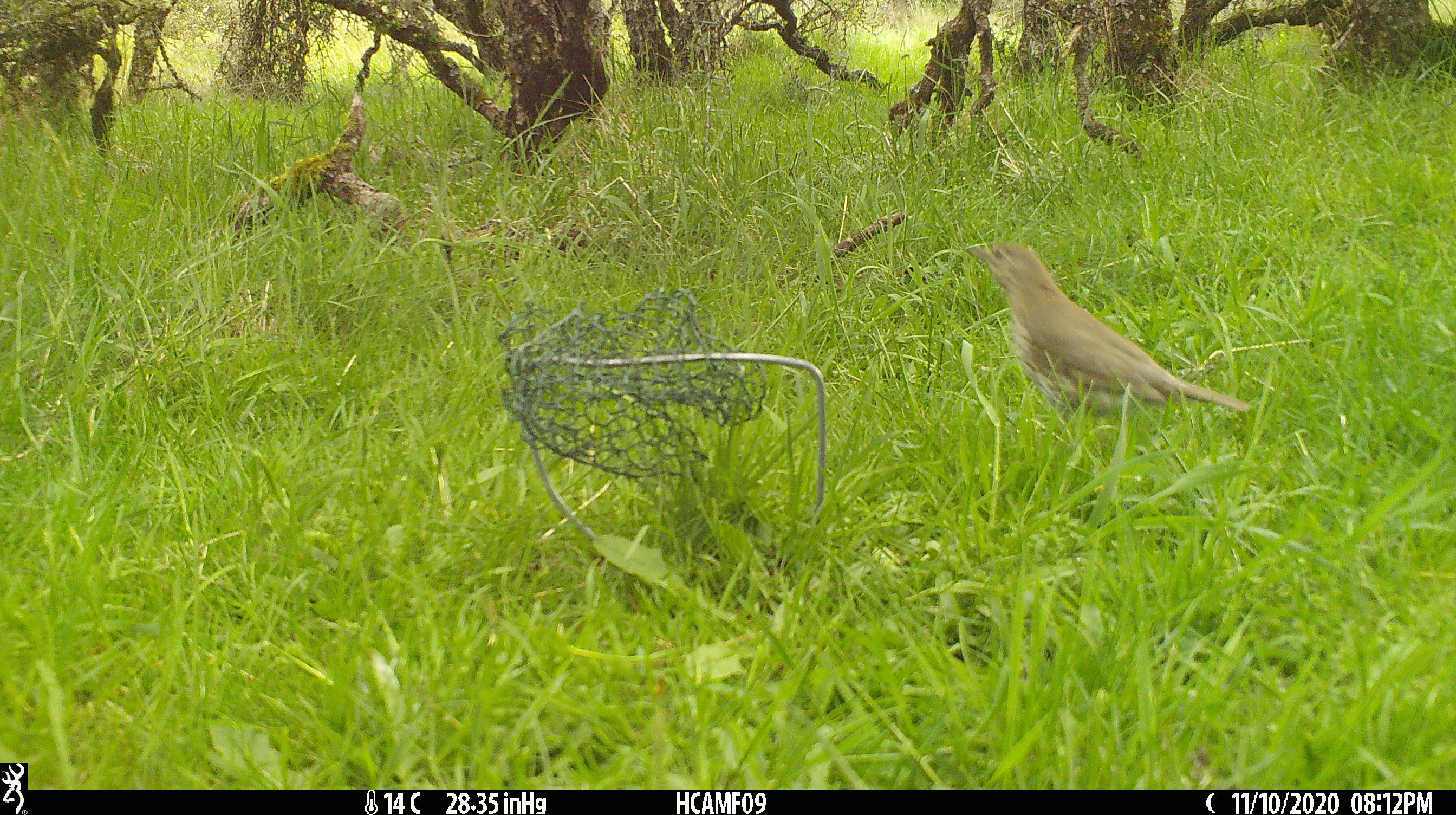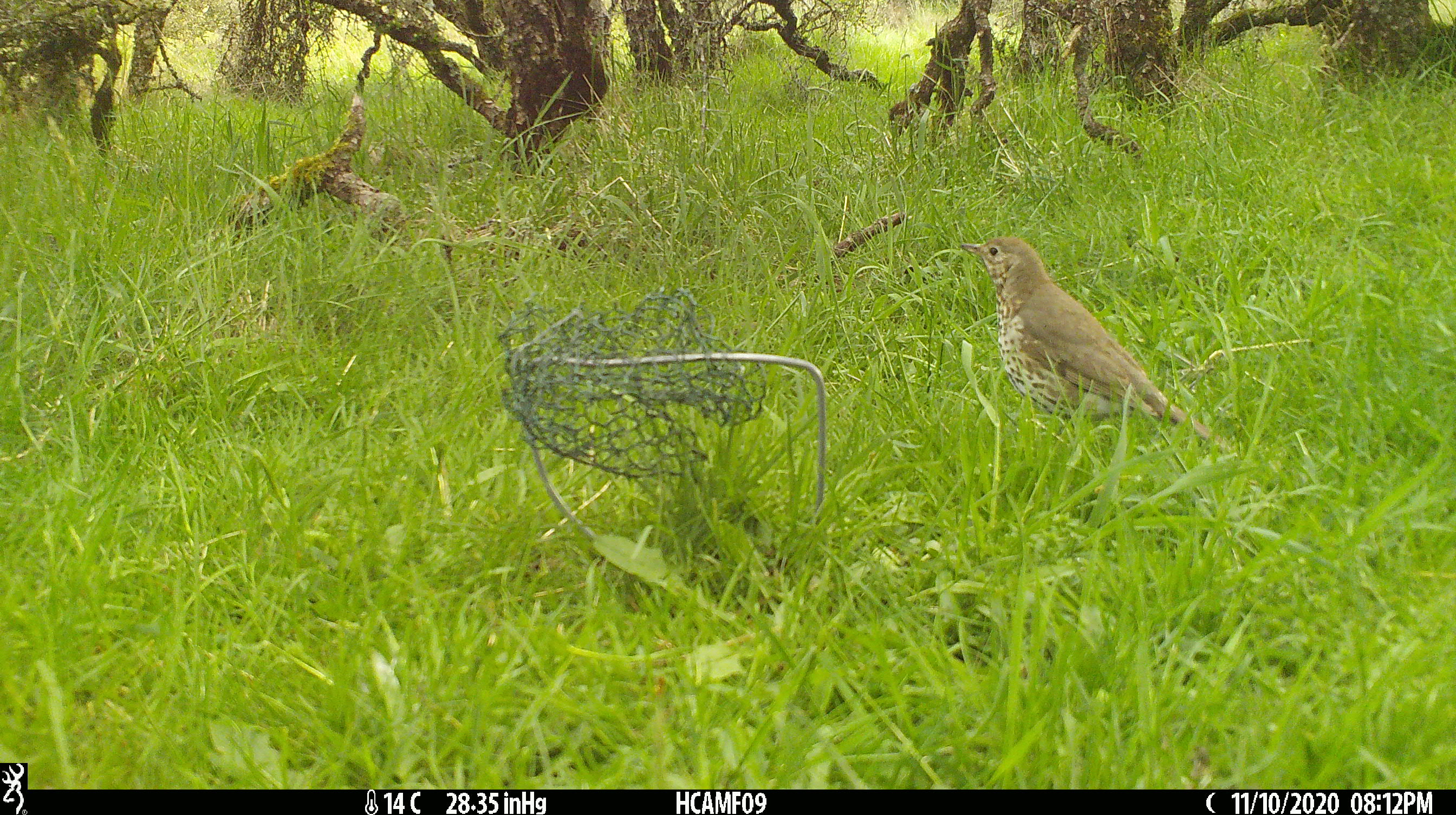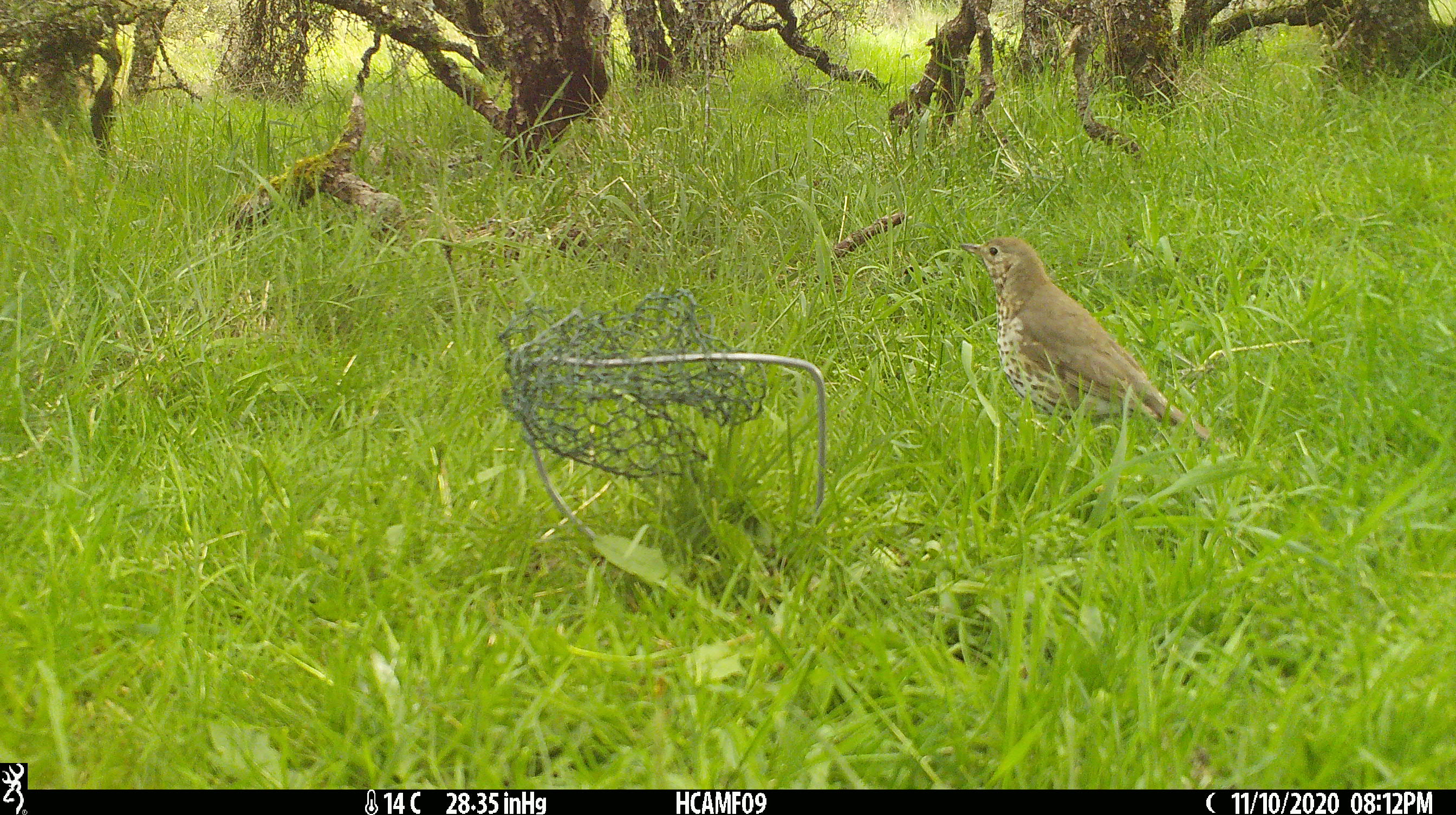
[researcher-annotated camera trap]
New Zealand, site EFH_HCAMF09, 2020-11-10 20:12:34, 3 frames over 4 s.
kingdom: Animalia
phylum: Chordata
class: Aves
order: Passeriformes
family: Turdidae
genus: Turdus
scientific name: Turdus philomelos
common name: song thrush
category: thrush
Thrush (song thrush) (Turdus philomelos).